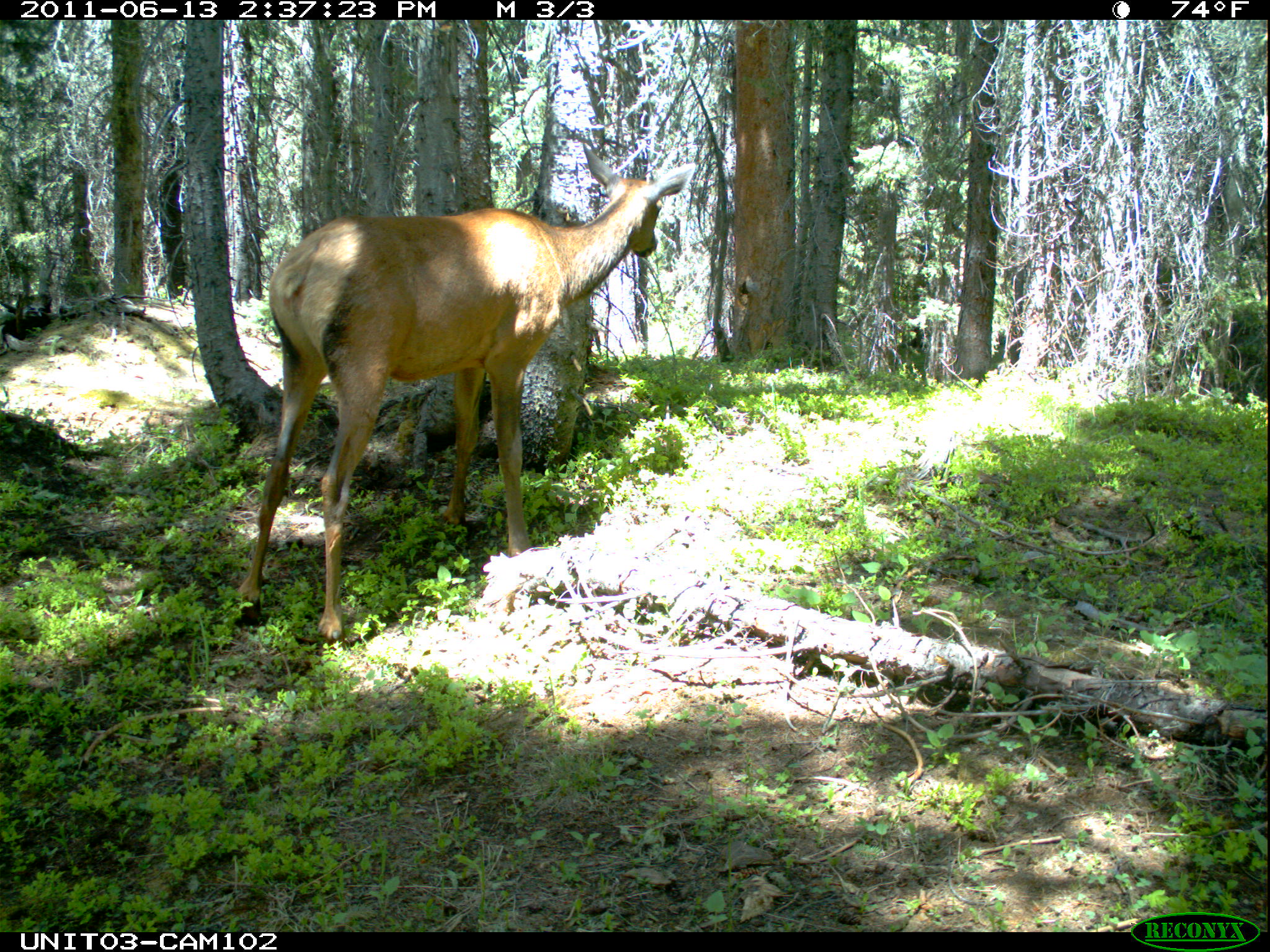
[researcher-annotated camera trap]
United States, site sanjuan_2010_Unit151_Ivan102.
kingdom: Animalia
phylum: Chordata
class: Mammalia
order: Artiodactyla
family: Cervidae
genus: Cervus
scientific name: Cervus elaphus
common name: red deer